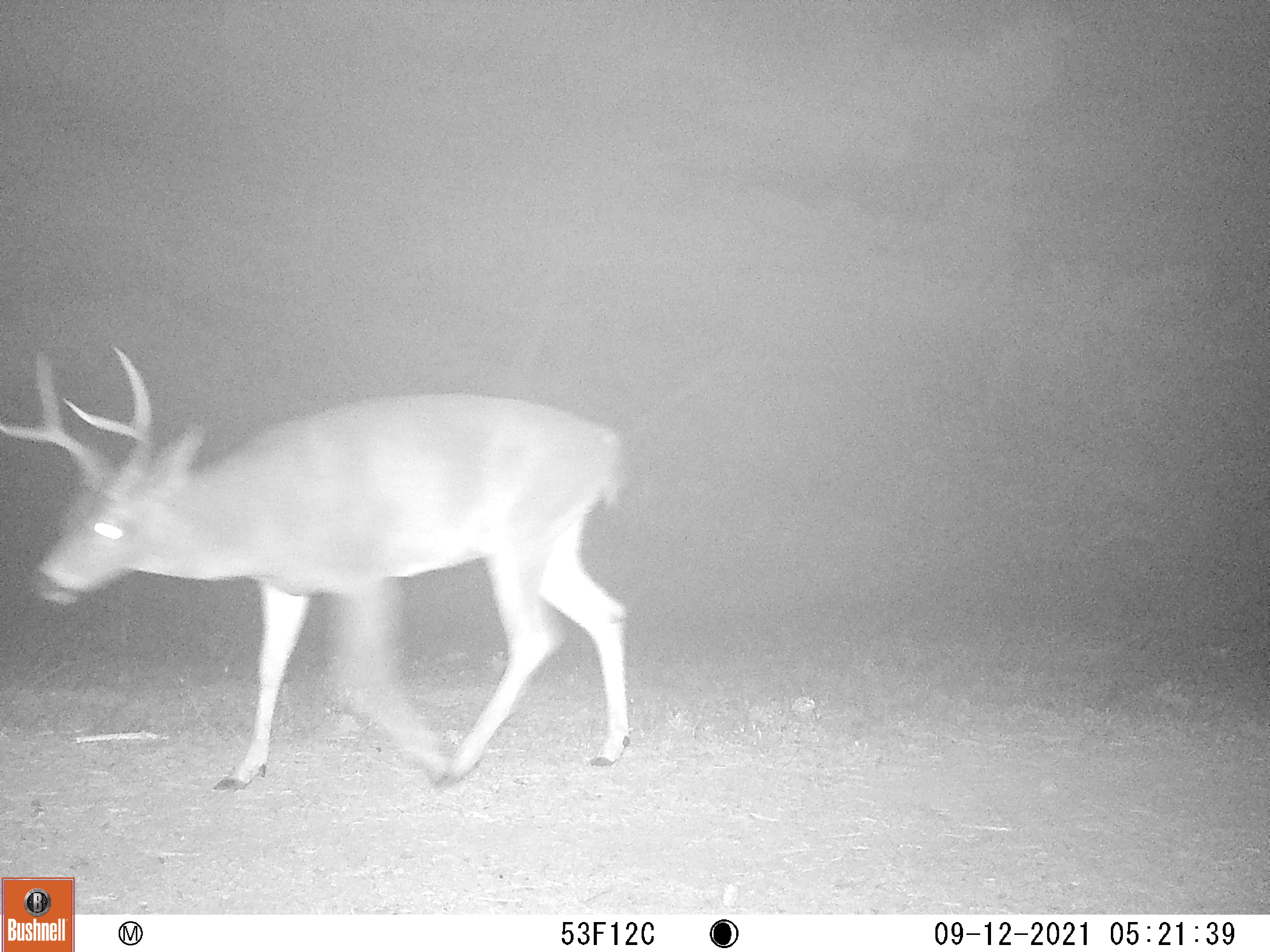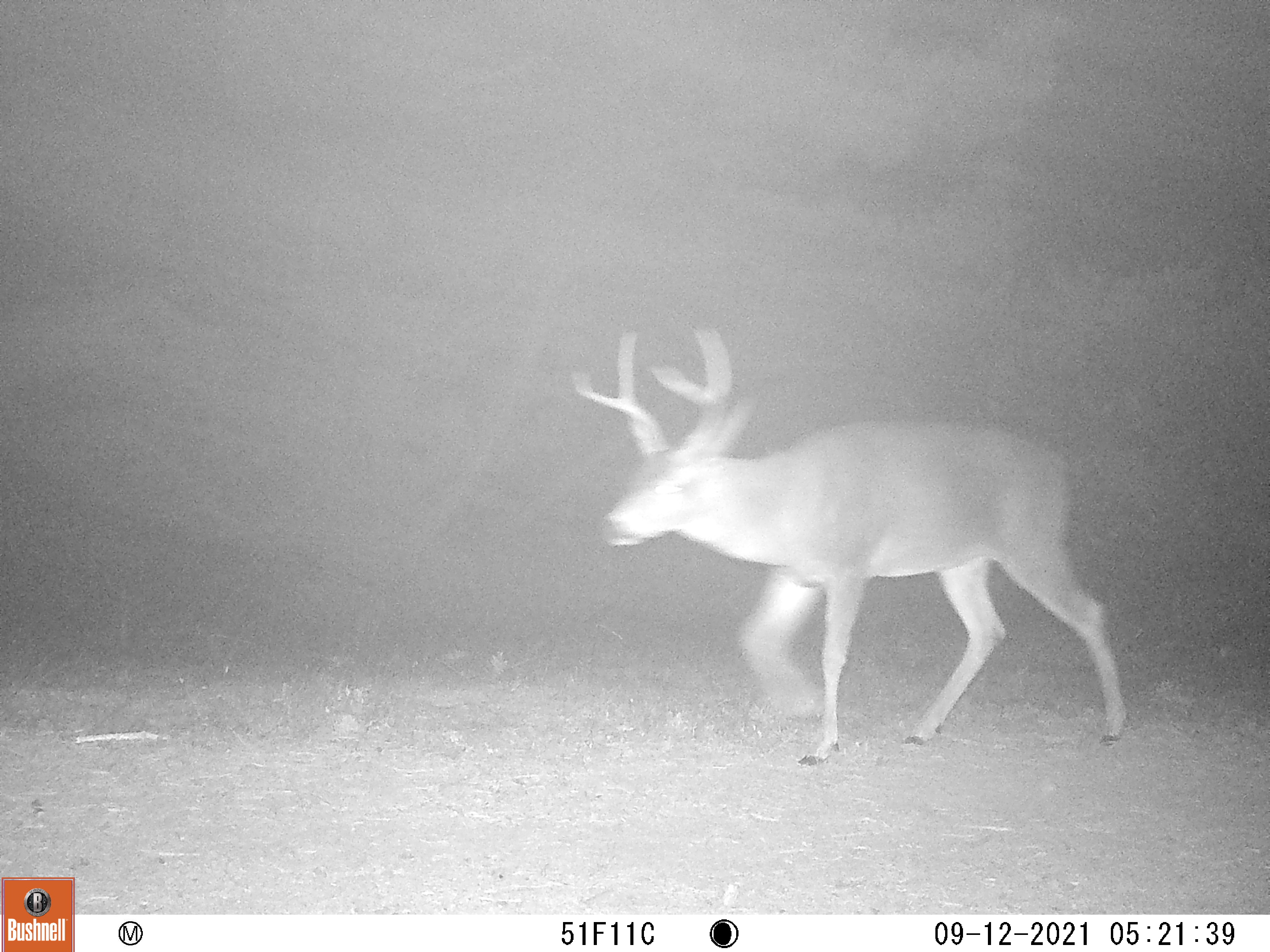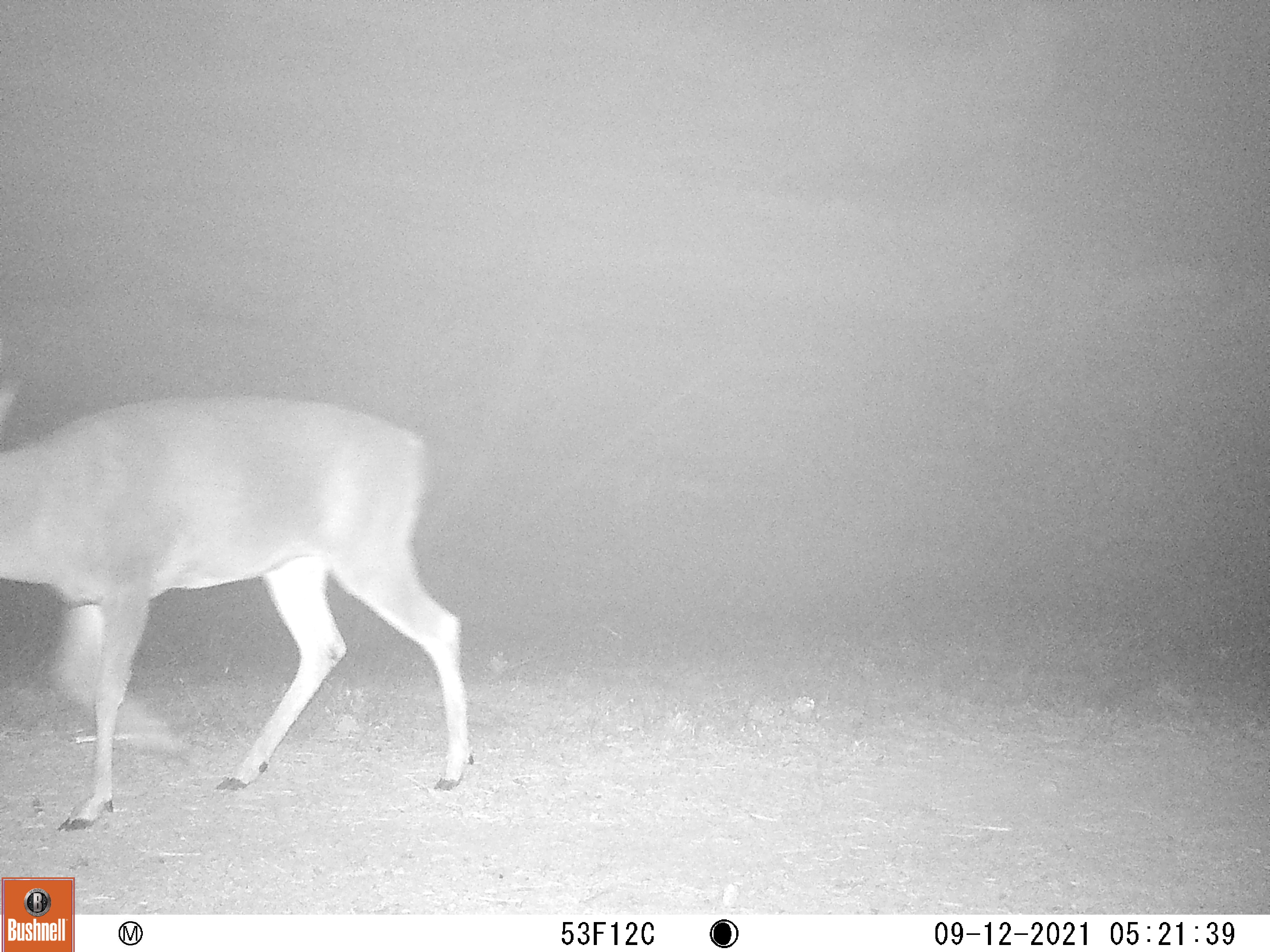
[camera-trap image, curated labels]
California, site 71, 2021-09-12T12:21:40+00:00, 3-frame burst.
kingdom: Animalia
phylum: Chordata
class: Mammalia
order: Artiodactyla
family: Cervidae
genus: Odocoileus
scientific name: Odocoileus hemionus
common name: mule deer